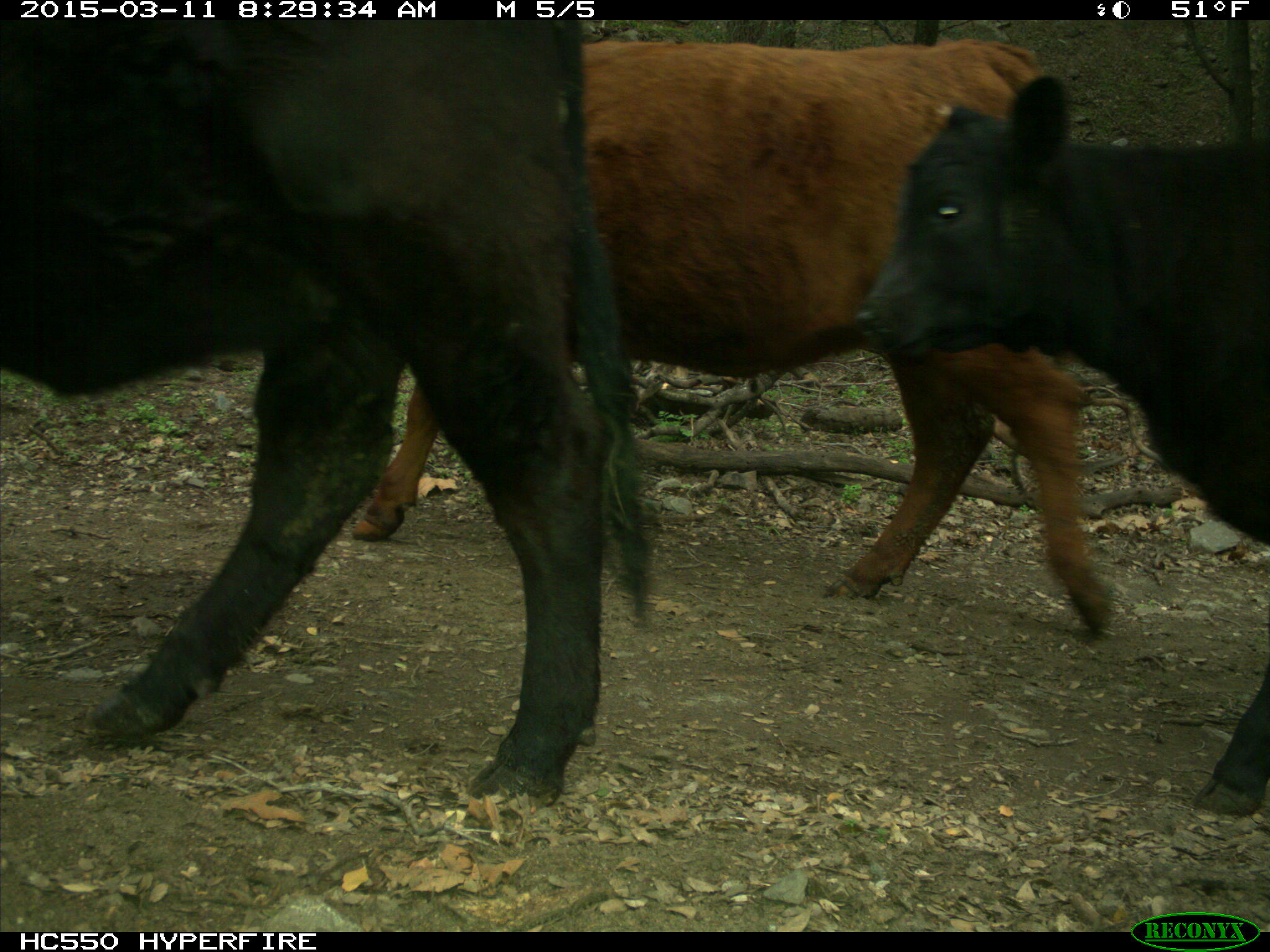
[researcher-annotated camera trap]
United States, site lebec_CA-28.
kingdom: Animalia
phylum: Chordata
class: Mammalia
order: Artiodactyla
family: Bovidae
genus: Bos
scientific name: Bos taurus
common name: domestic cow